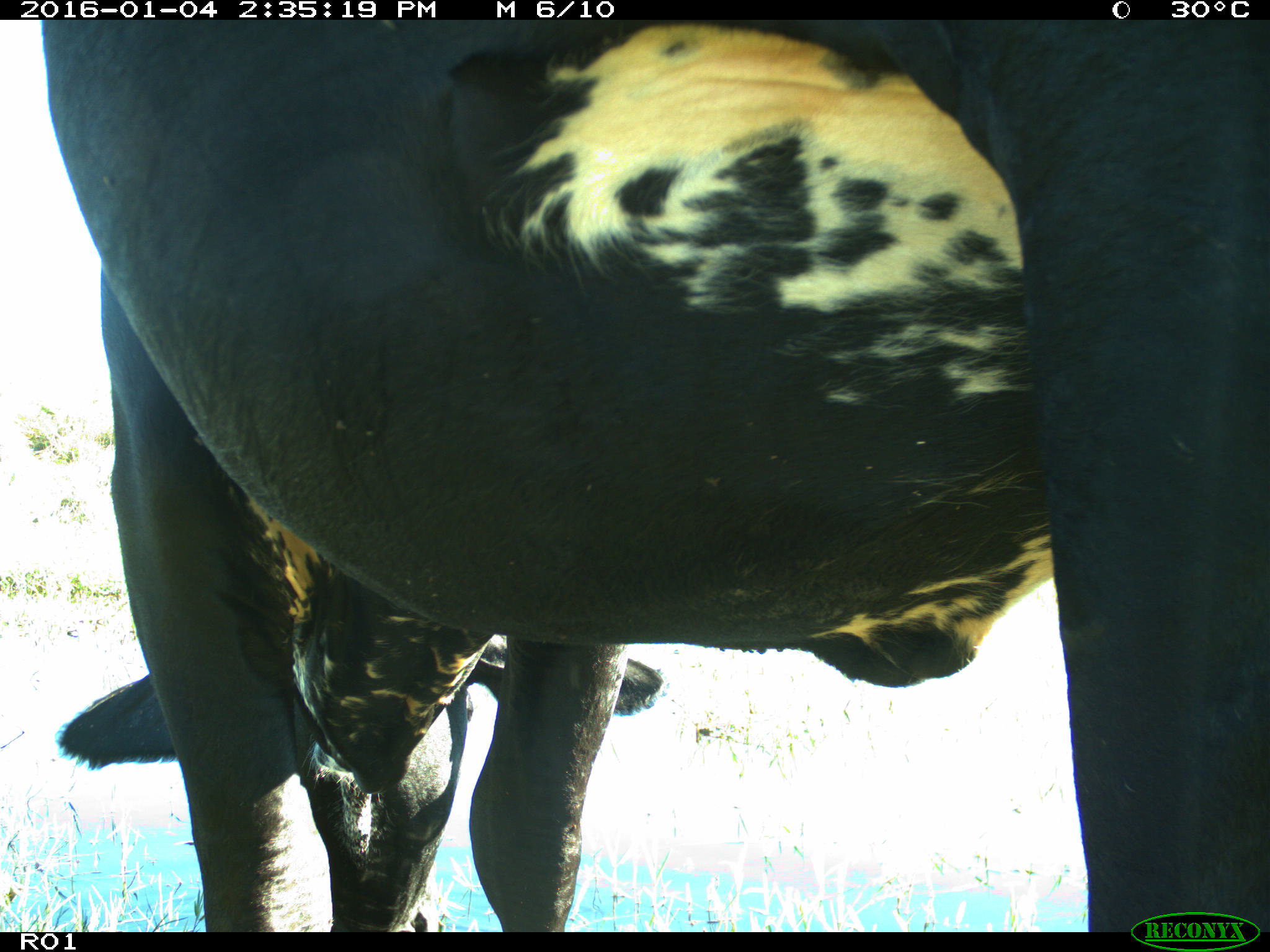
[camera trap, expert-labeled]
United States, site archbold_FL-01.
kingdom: Animalia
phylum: Chordata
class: Mammalia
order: Artiodactyla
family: Bovidae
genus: Bos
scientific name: Bos taurus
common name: domestic cow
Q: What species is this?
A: Bos taurus (domestic cow).